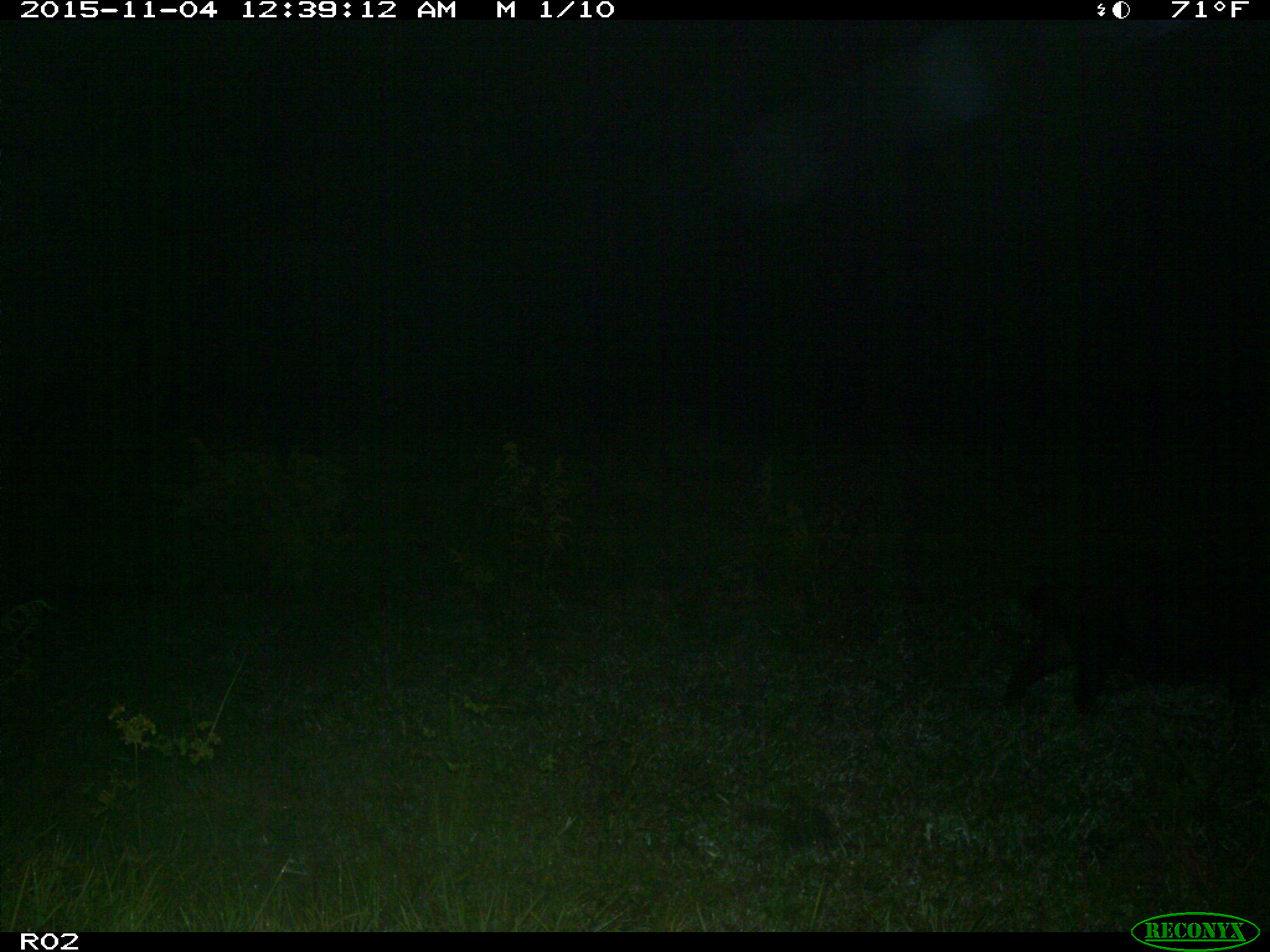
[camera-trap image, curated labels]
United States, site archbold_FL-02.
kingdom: Animalia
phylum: Chordata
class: Mammalia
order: Artiodactyla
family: Suidae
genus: Sus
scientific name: Sus scrofa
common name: wild boar